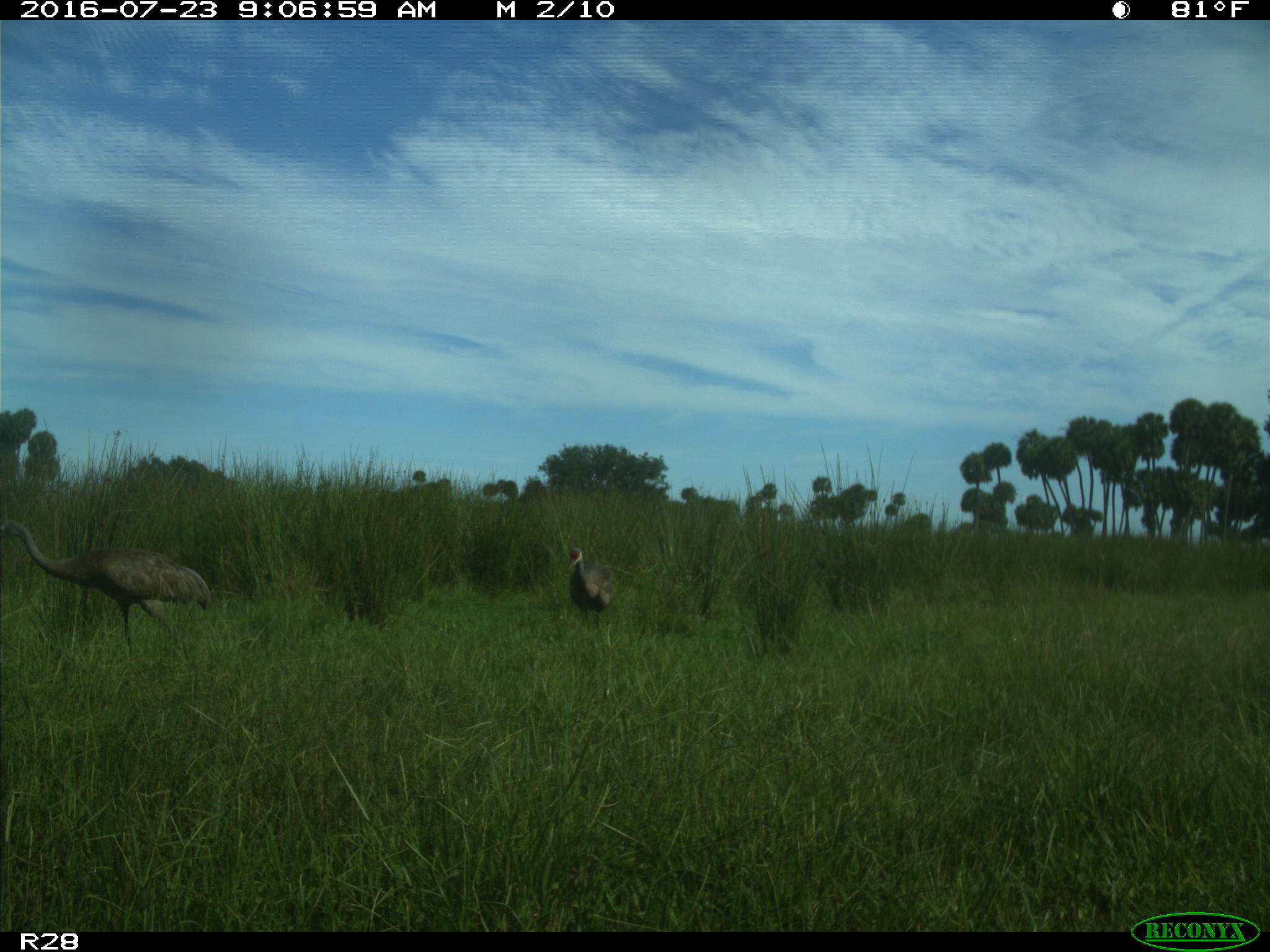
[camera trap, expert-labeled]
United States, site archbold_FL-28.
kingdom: Animalia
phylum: Chordata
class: Aves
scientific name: Aves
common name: birds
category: unidentified bird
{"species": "unidentified bird (birds) (Aves)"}